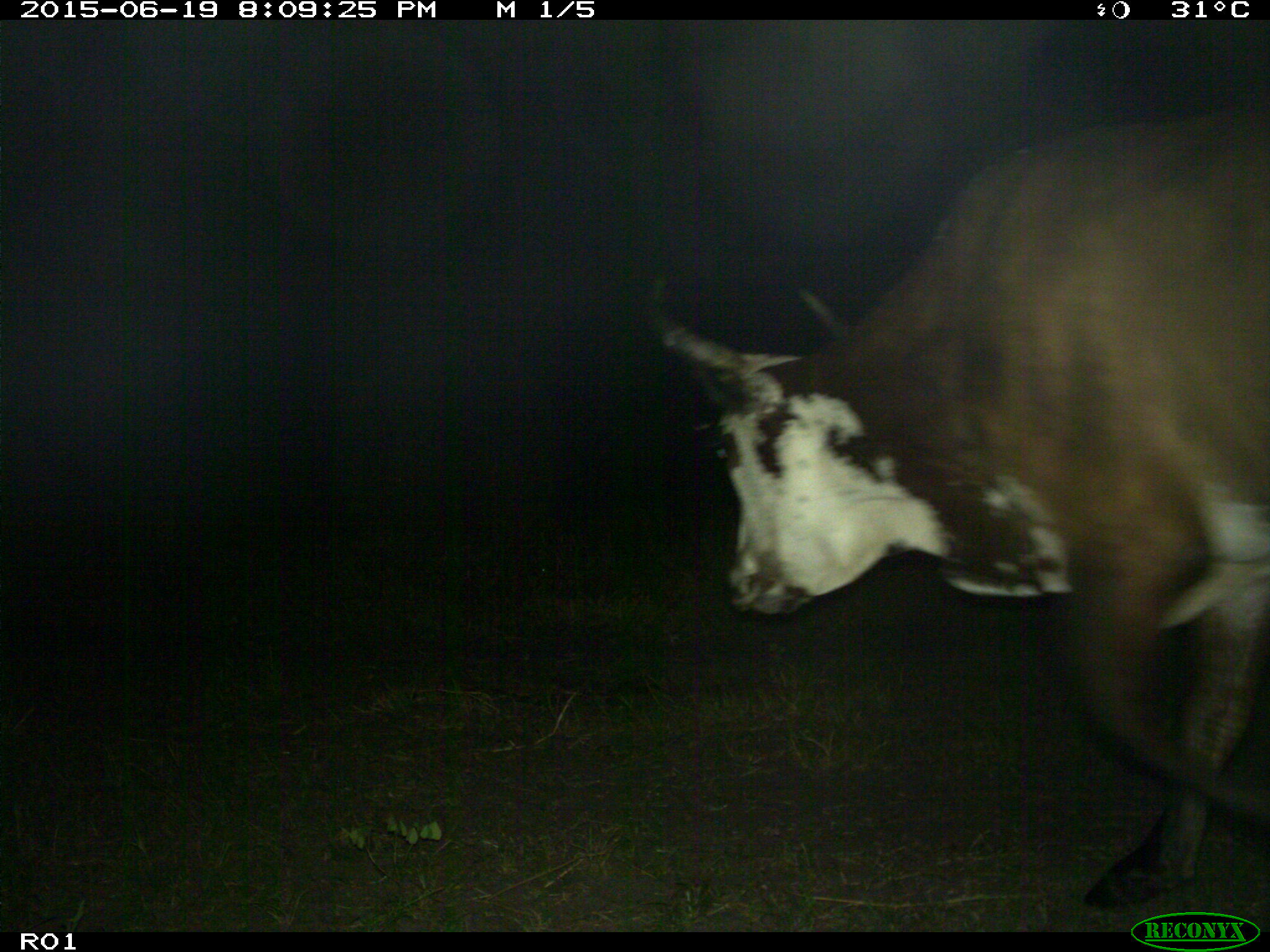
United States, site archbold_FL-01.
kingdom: Animalia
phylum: Chordata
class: Mammalia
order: Artiodactyla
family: Bovidae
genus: Bos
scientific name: Bos taurus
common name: domestic cow